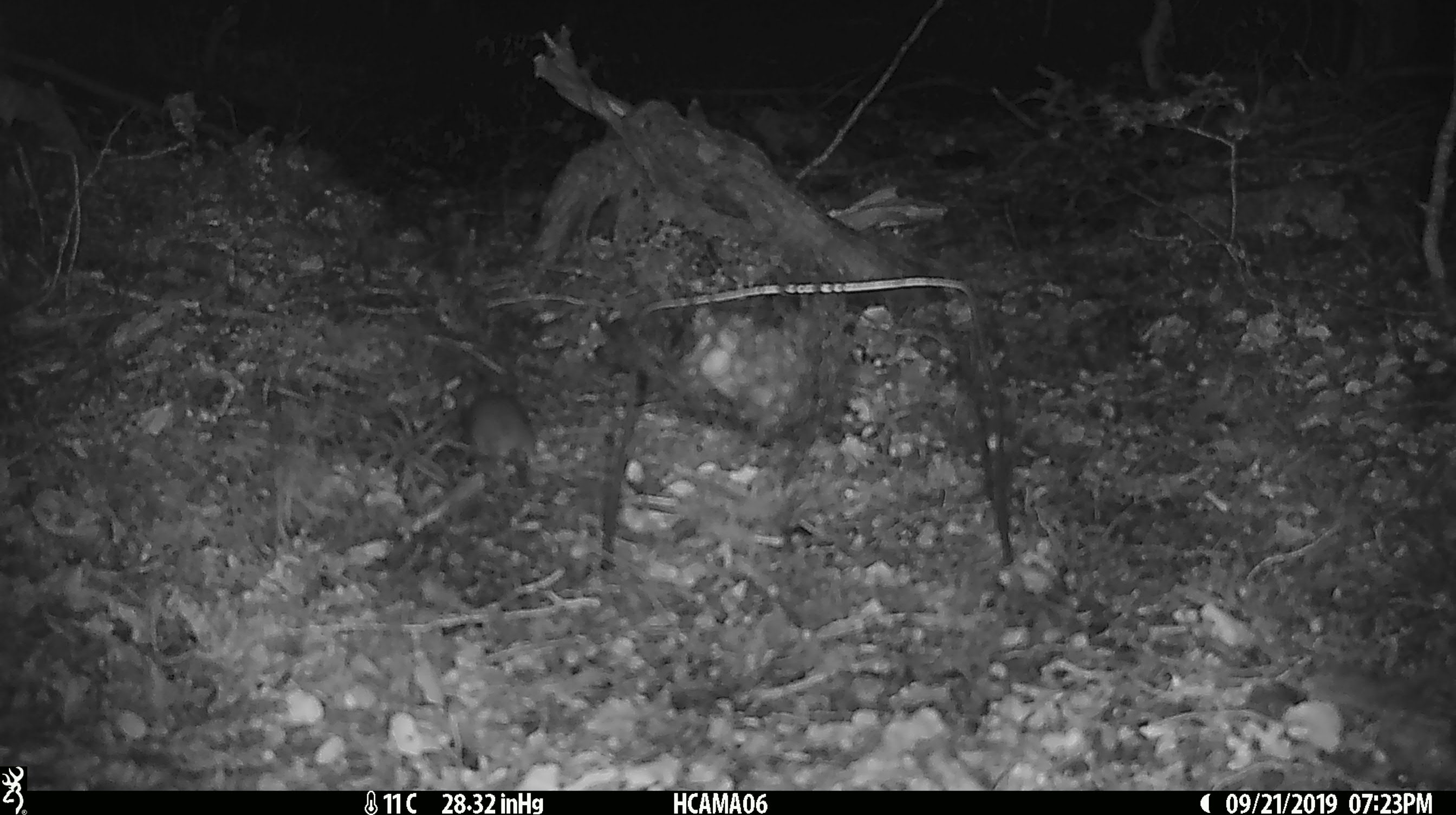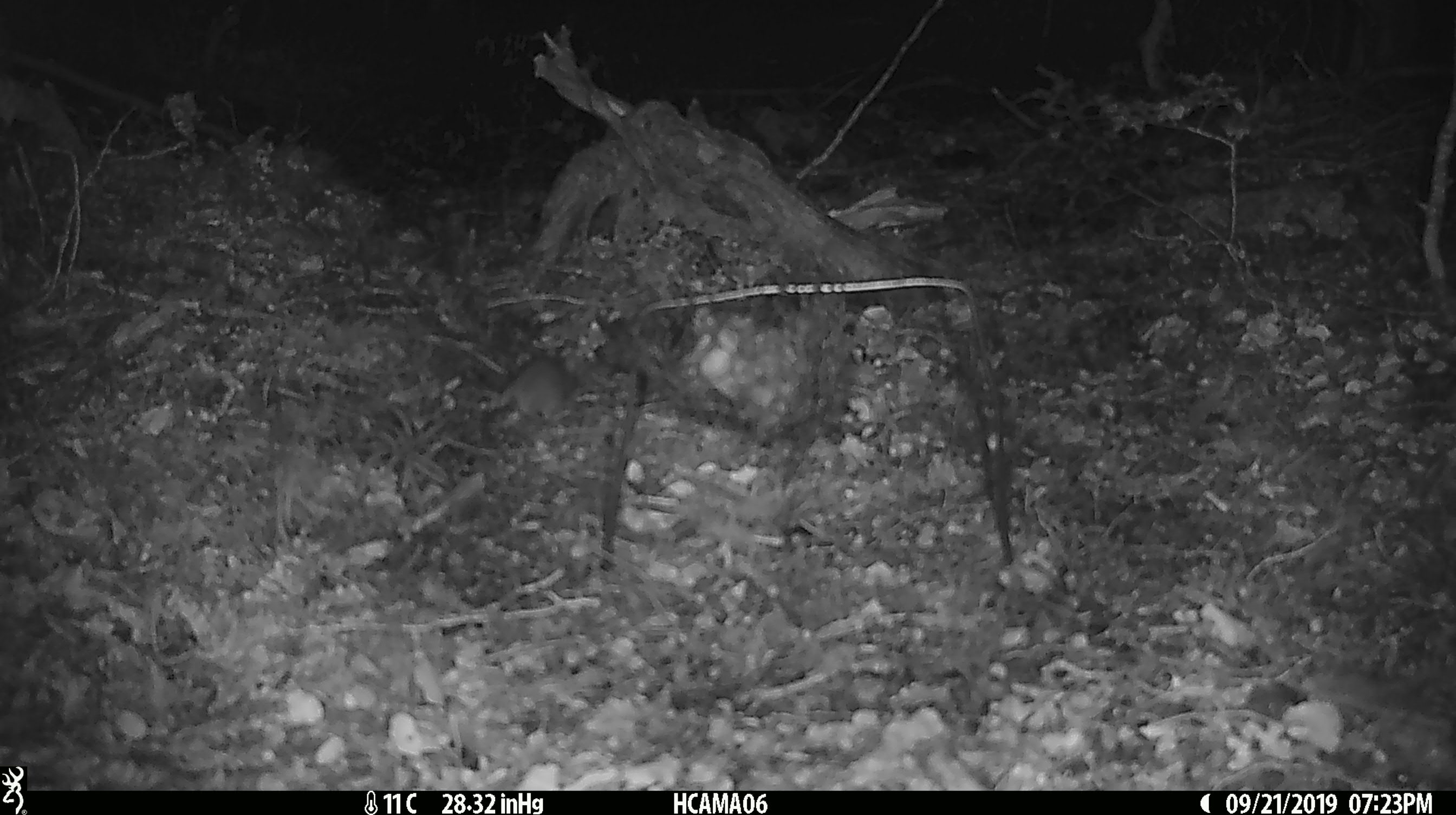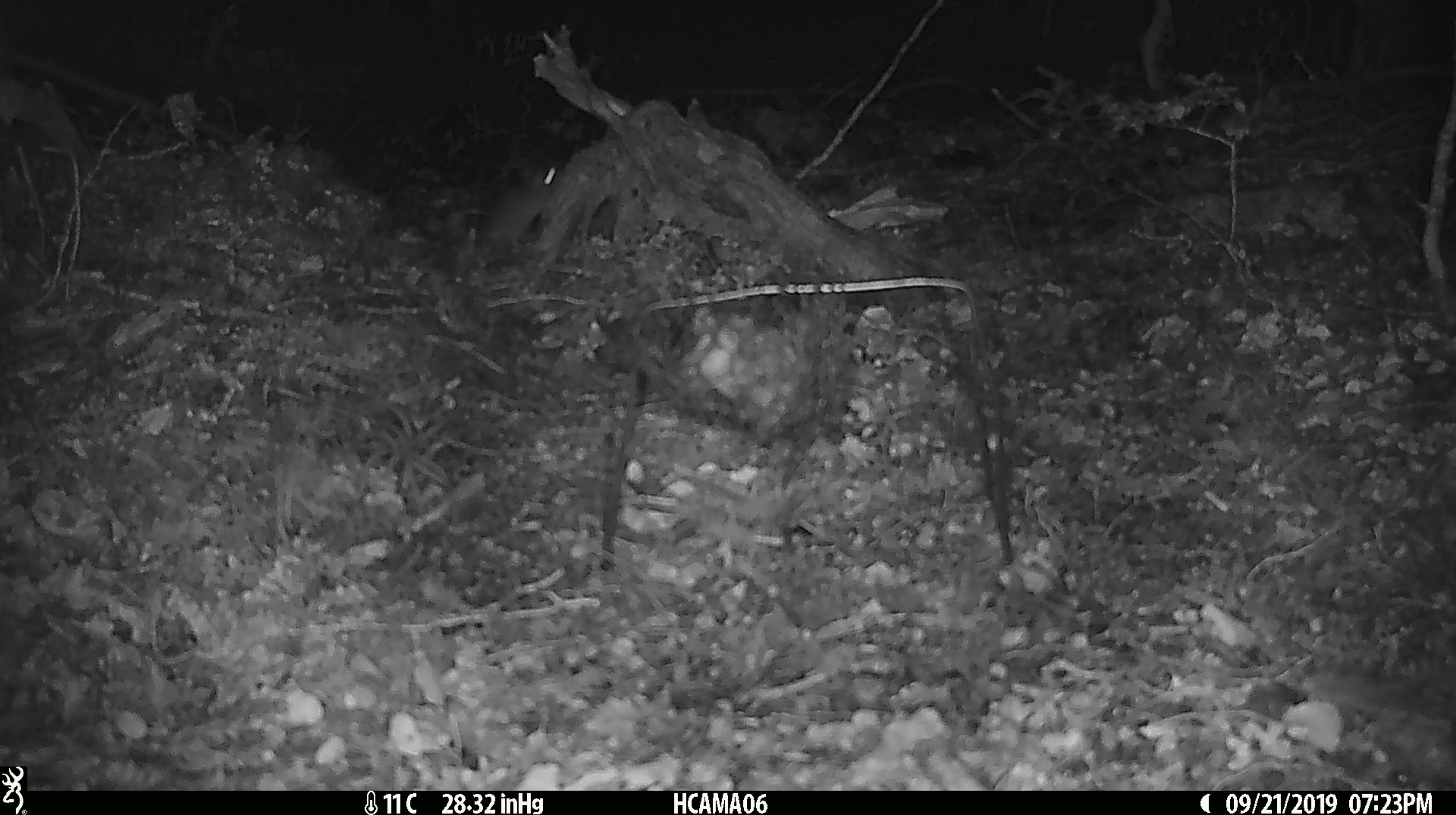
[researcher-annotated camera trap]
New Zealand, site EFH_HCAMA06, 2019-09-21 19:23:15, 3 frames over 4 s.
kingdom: Animalia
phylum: Chordata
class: Mammalia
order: Rodentia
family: Muridae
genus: Mus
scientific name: Mus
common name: mouse